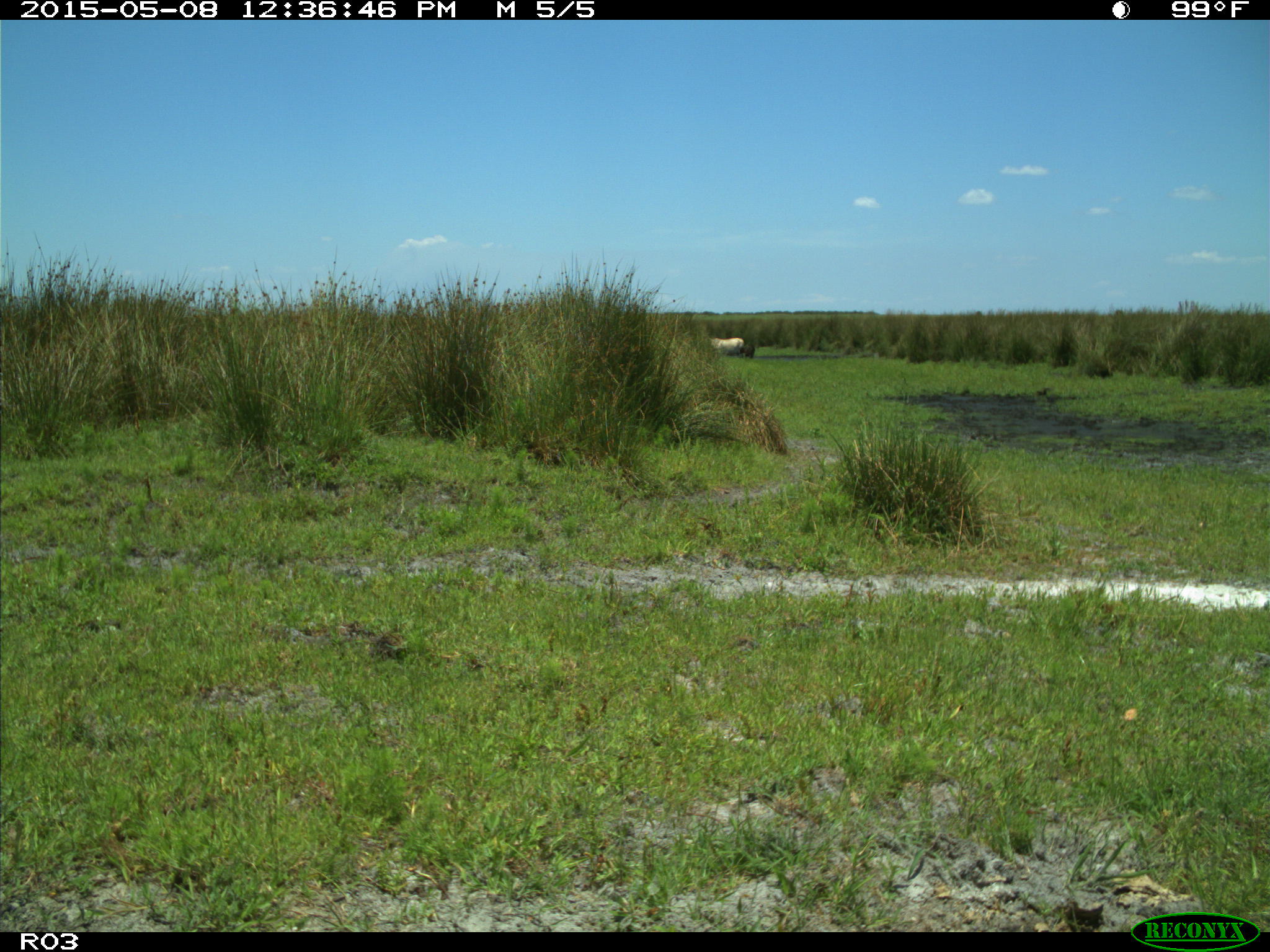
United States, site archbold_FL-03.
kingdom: Animalia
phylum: Chordata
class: Mammalia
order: Artiodactyla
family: Bovidae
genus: Bos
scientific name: Bos taurus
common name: domestic cow